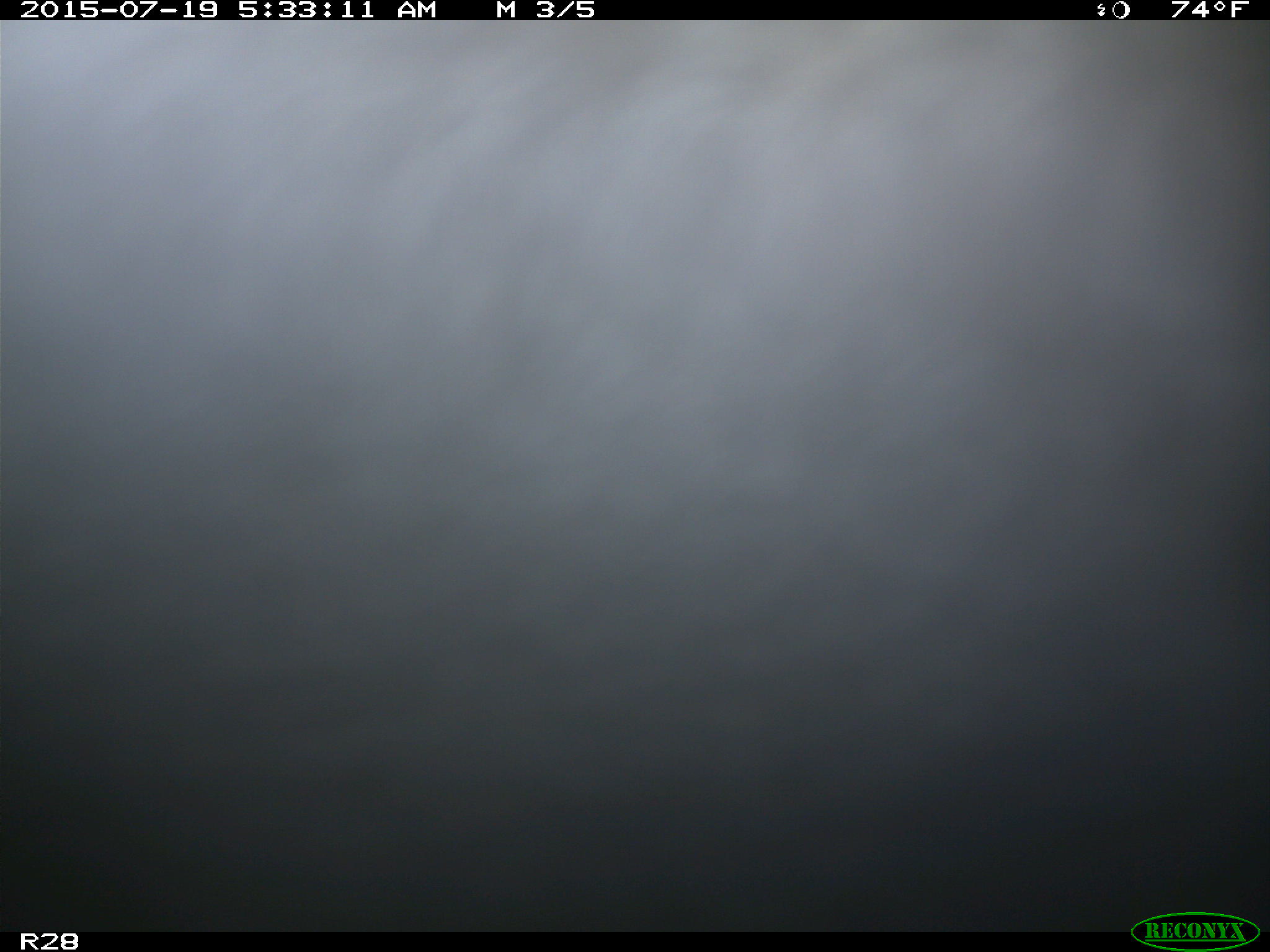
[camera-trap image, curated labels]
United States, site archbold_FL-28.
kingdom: Animalia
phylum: Chordata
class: Mammalia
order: Artiodactyla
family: Bovidae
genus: Bos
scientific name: Bos taurus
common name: domestic cow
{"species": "Bos taurus (domestic cow)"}